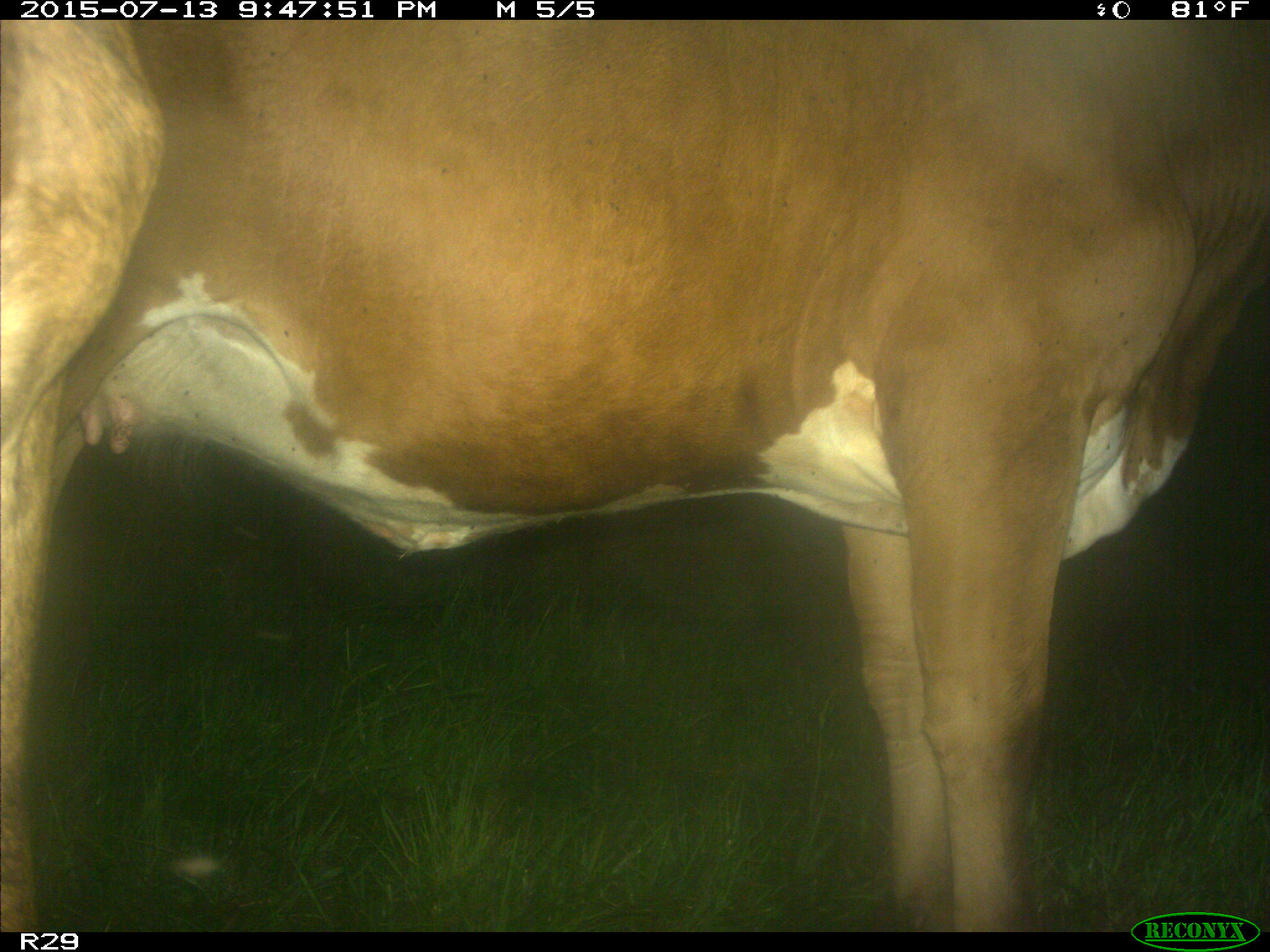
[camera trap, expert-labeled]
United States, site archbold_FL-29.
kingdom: Animalia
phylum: Chordata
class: Mammalia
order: Artiodactyla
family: Bovidae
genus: Bos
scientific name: Bos taurus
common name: domestic cow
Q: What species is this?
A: Bos taurus (domestic cow).